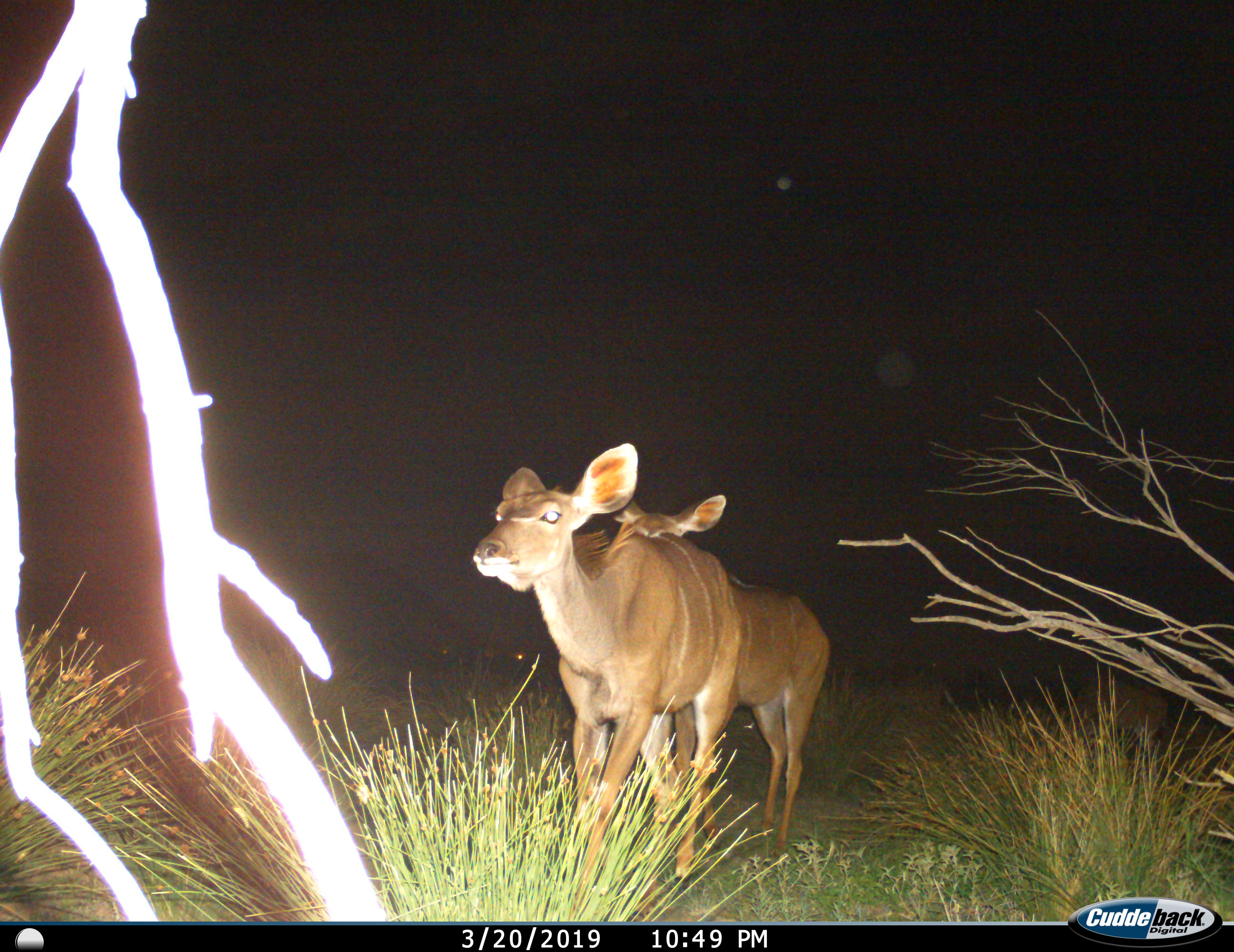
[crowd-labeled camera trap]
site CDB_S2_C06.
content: unidentified animal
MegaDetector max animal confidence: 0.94